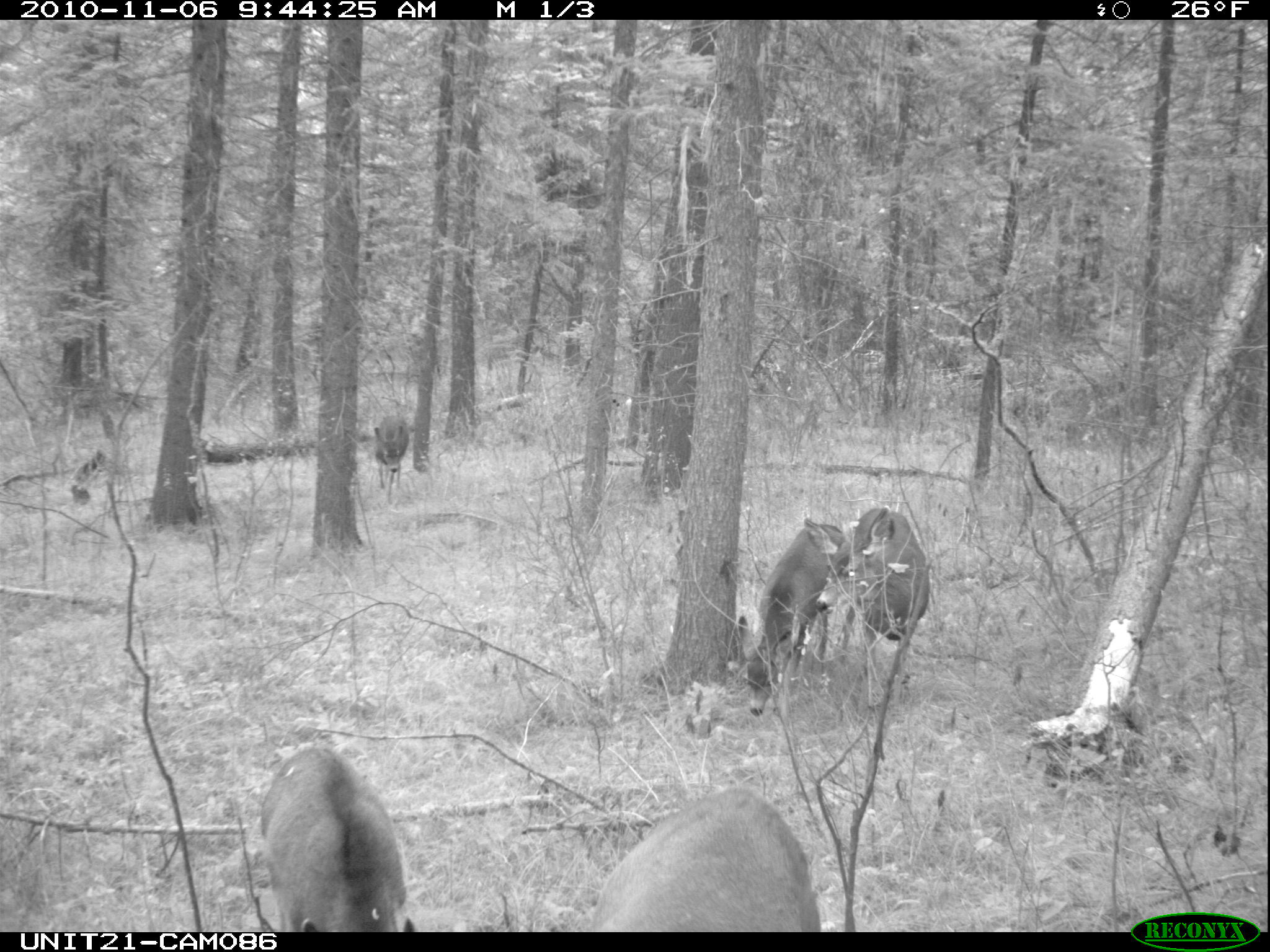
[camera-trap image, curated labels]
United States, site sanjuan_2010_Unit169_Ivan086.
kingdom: Animalia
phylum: Chordata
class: Mammalia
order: Artiodactyla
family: Cervidae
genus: Odocoileus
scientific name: Odocoileus hemionus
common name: mule deer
Odocoileus hemionus (mule deer).